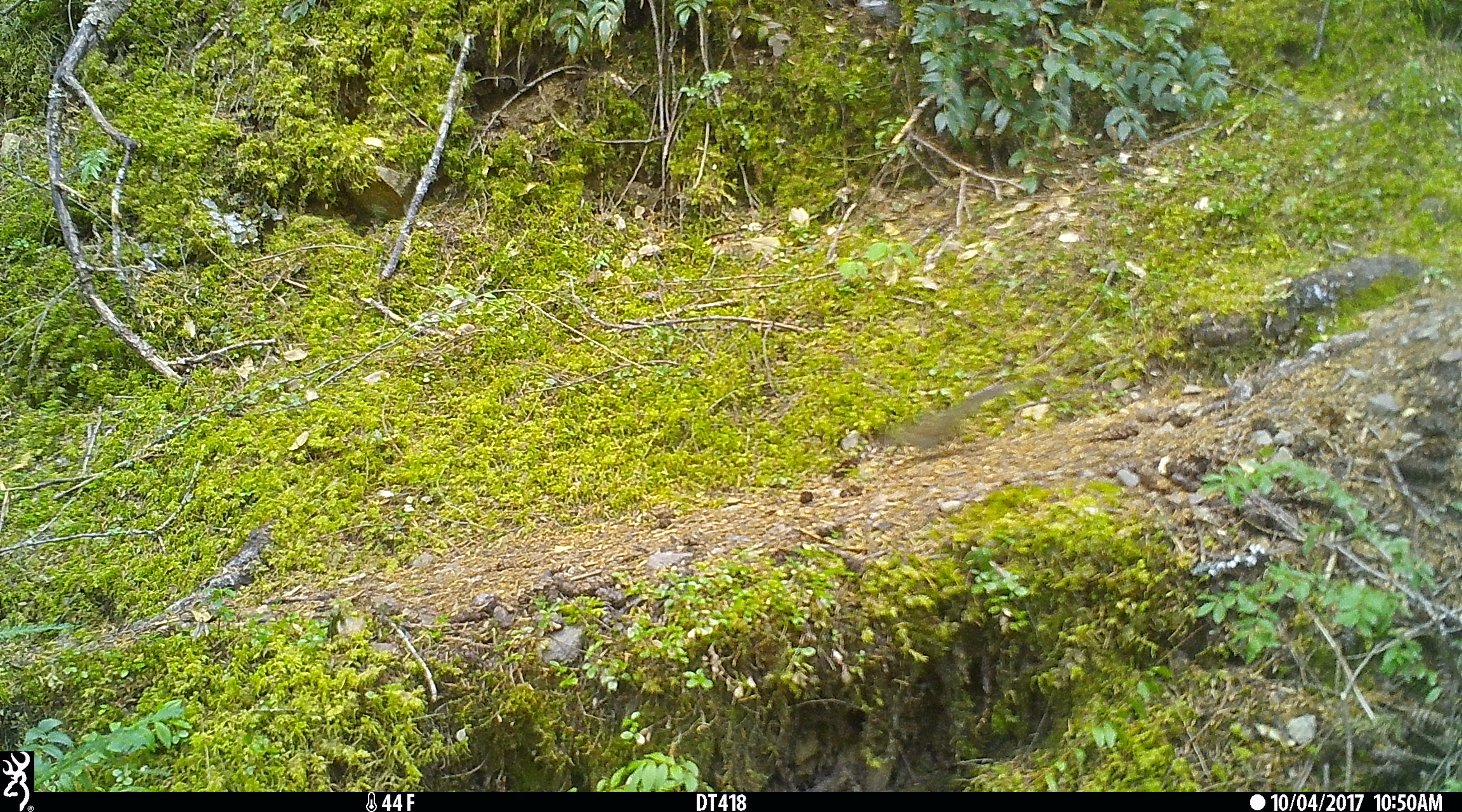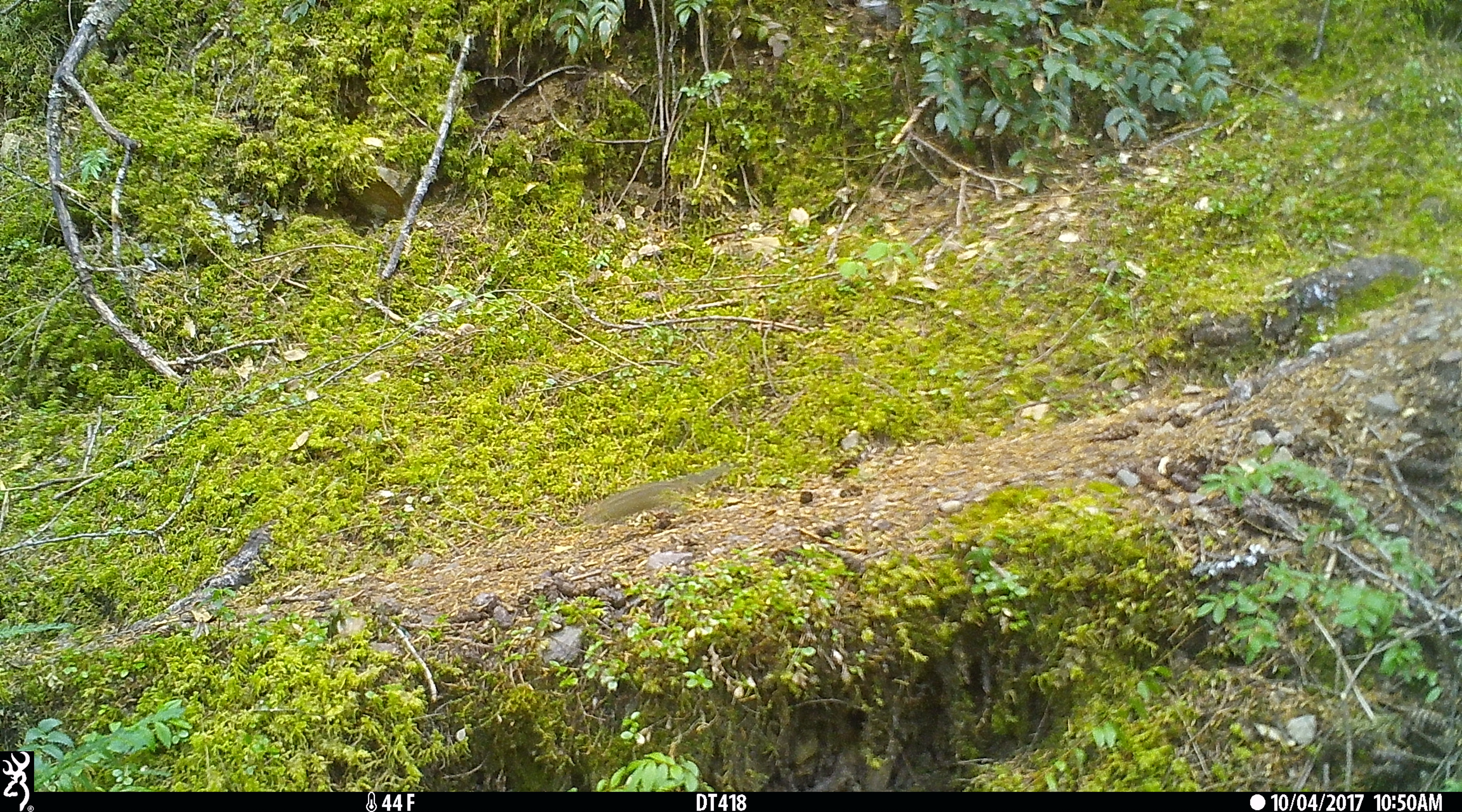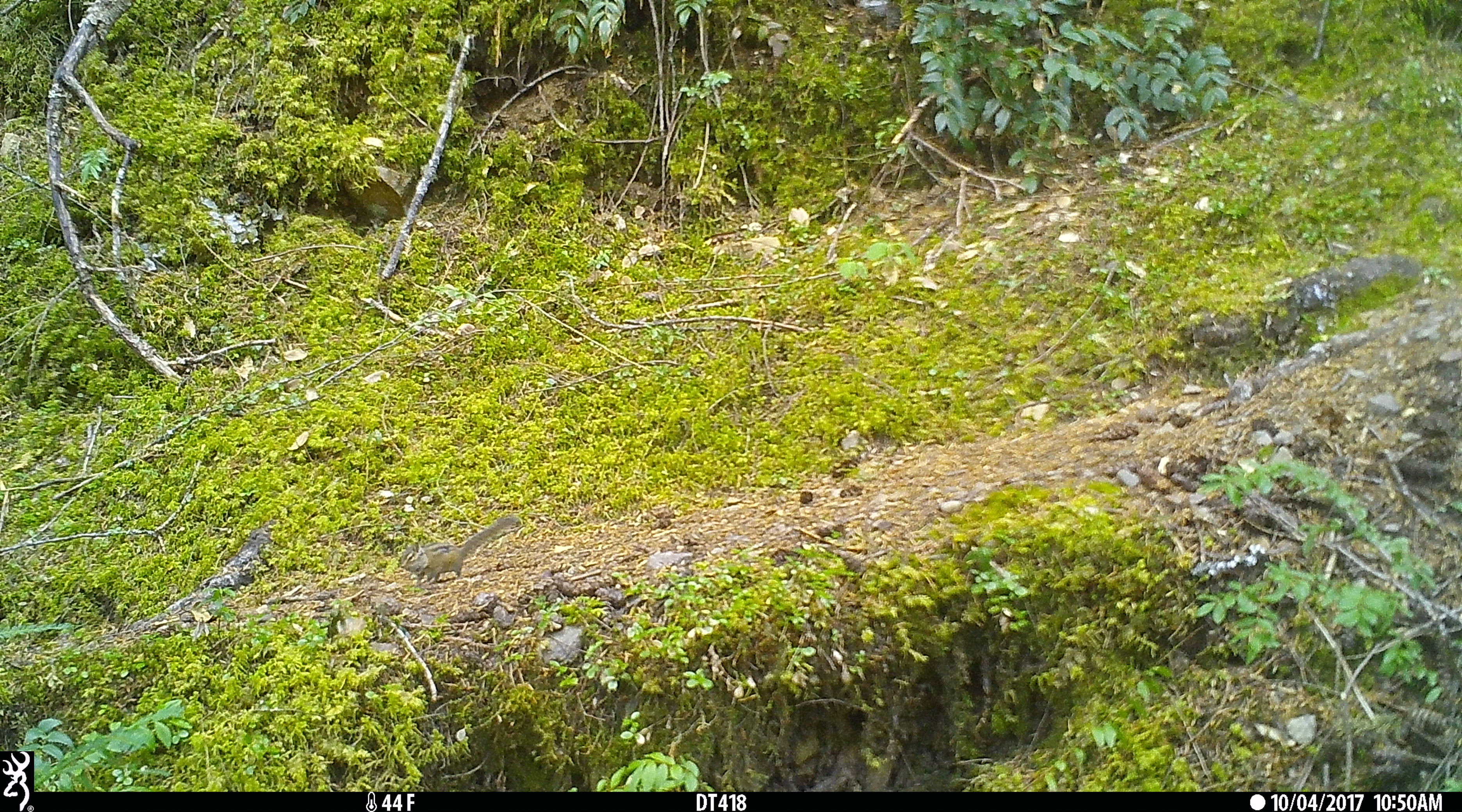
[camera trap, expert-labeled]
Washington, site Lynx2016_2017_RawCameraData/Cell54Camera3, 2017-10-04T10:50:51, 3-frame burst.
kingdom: Animalia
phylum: Chordata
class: Mammalia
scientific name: Mammalia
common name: small mammal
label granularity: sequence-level